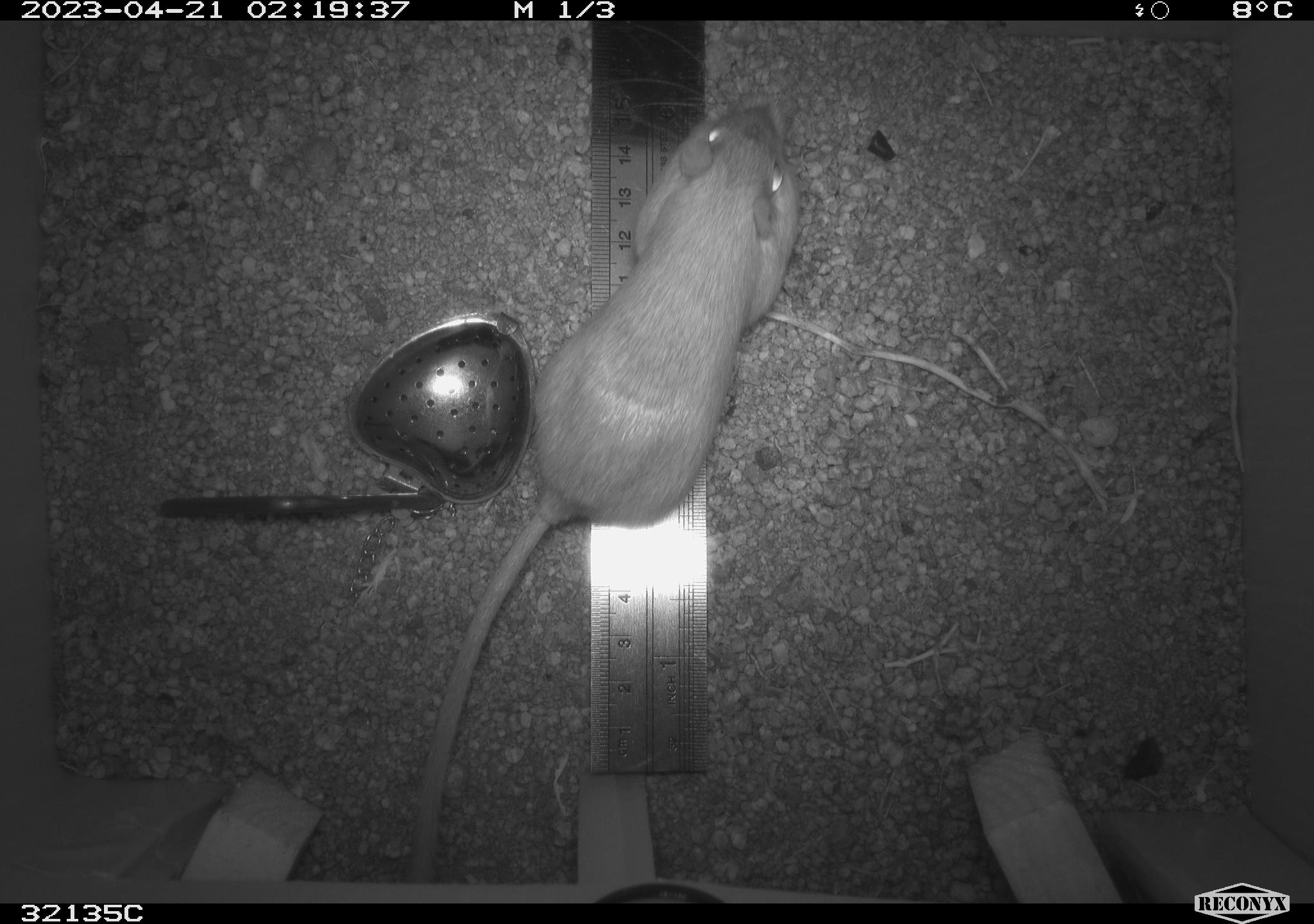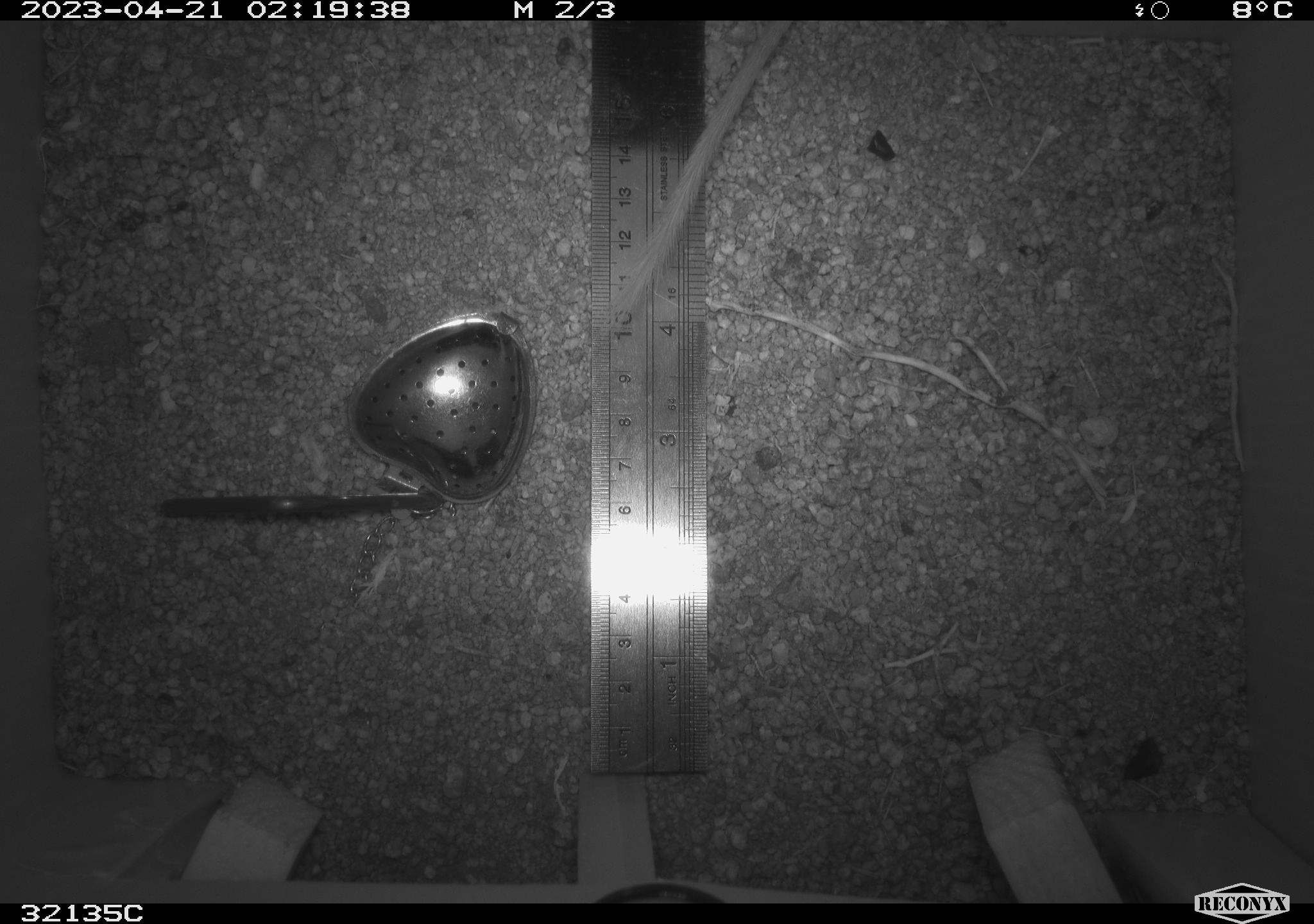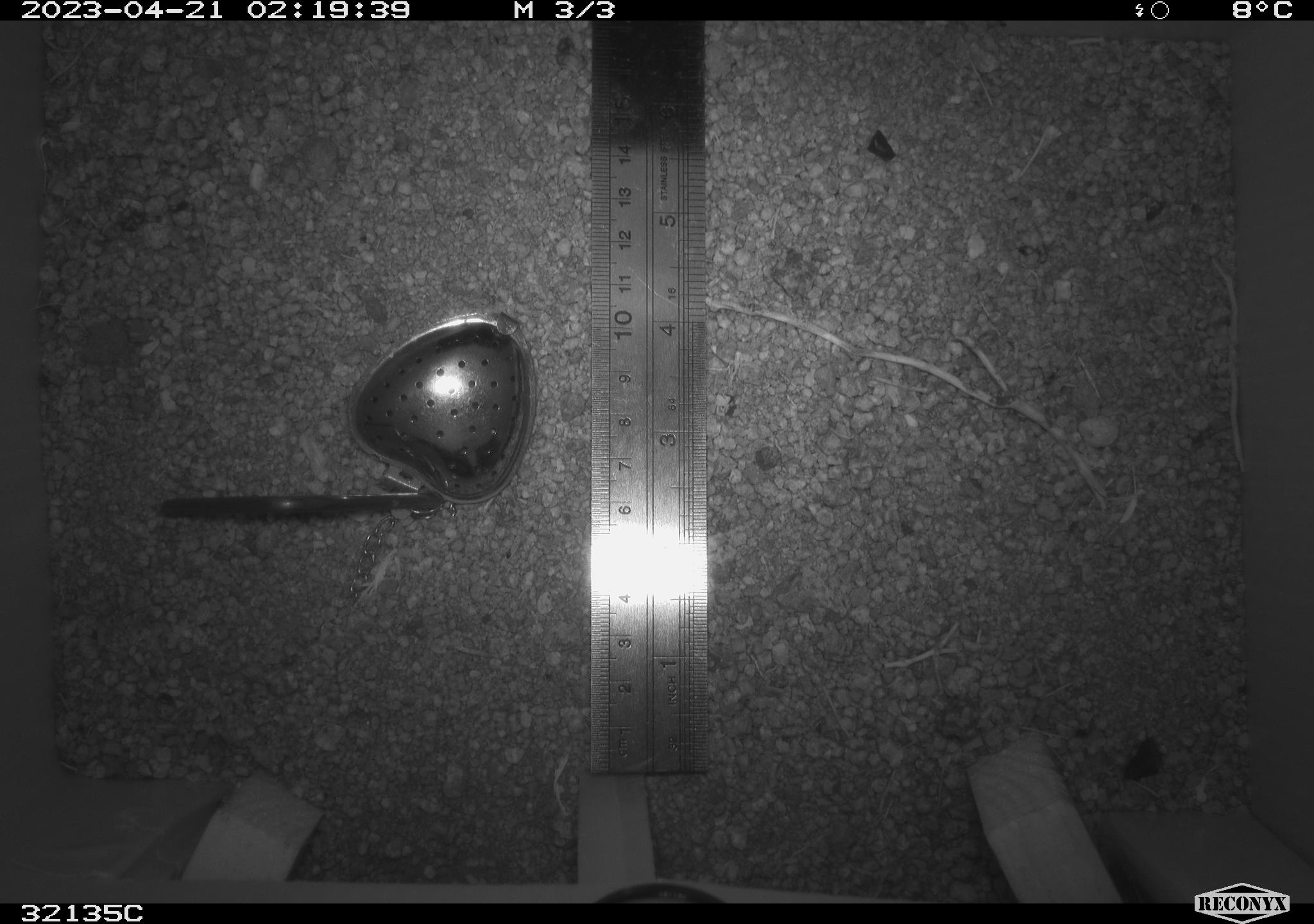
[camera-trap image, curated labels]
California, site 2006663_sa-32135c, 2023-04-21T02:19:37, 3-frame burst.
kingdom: Animalia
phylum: Chordata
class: Mammalia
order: Rodentia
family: Heteromyidae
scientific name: Heteromyidae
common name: kangaroo rats and pocket mice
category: heteromyidae family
Heteromyidae family (kangaroo rats and pocket mice) (Heteromyidae).